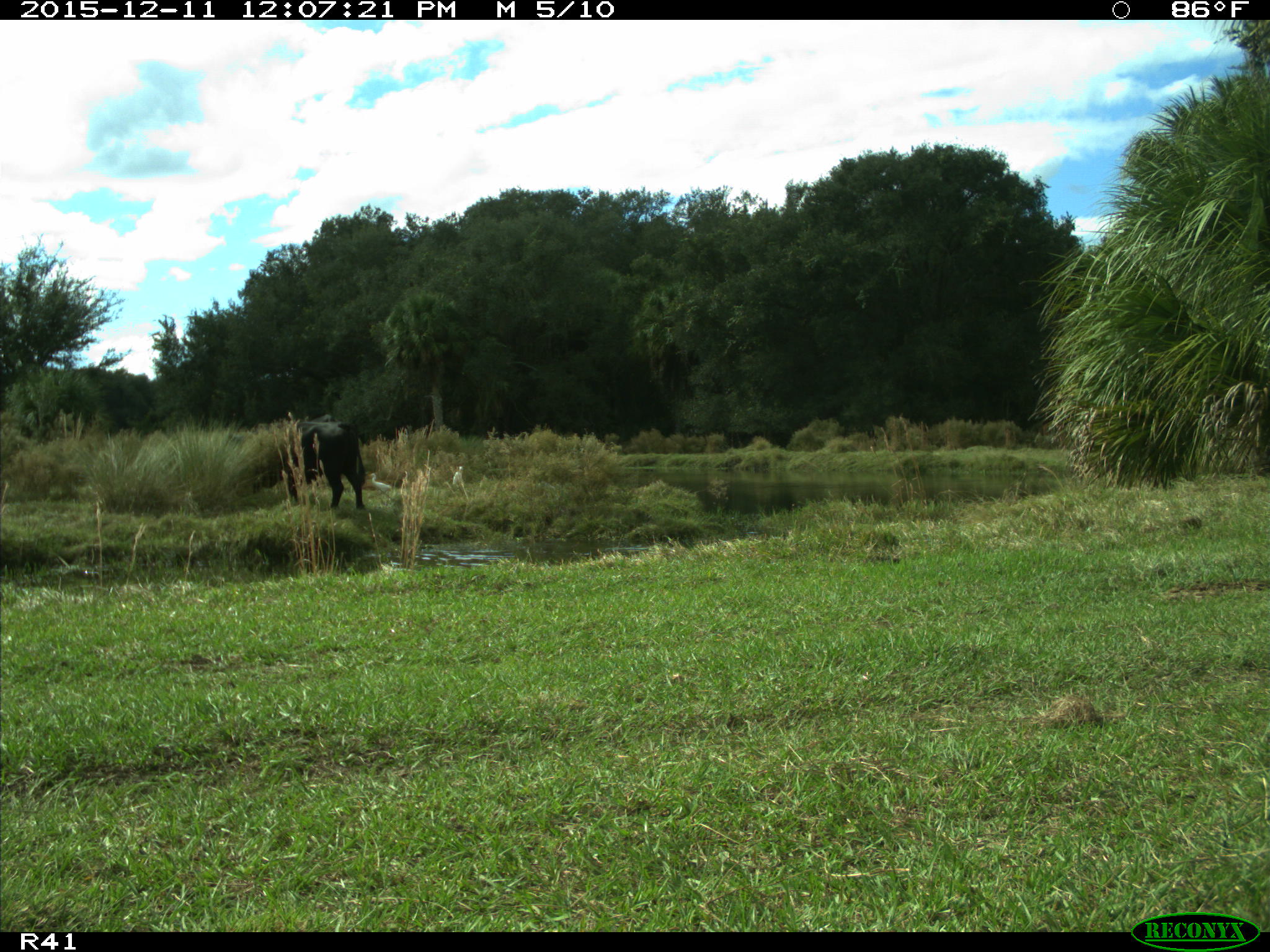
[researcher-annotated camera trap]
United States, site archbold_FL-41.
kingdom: Animalia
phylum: Chordata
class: Mammalia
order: Artiodactyla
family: Bovidae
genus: Bos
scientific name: Bos taurus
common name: domestic cow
Bos taurus (domestic cow).